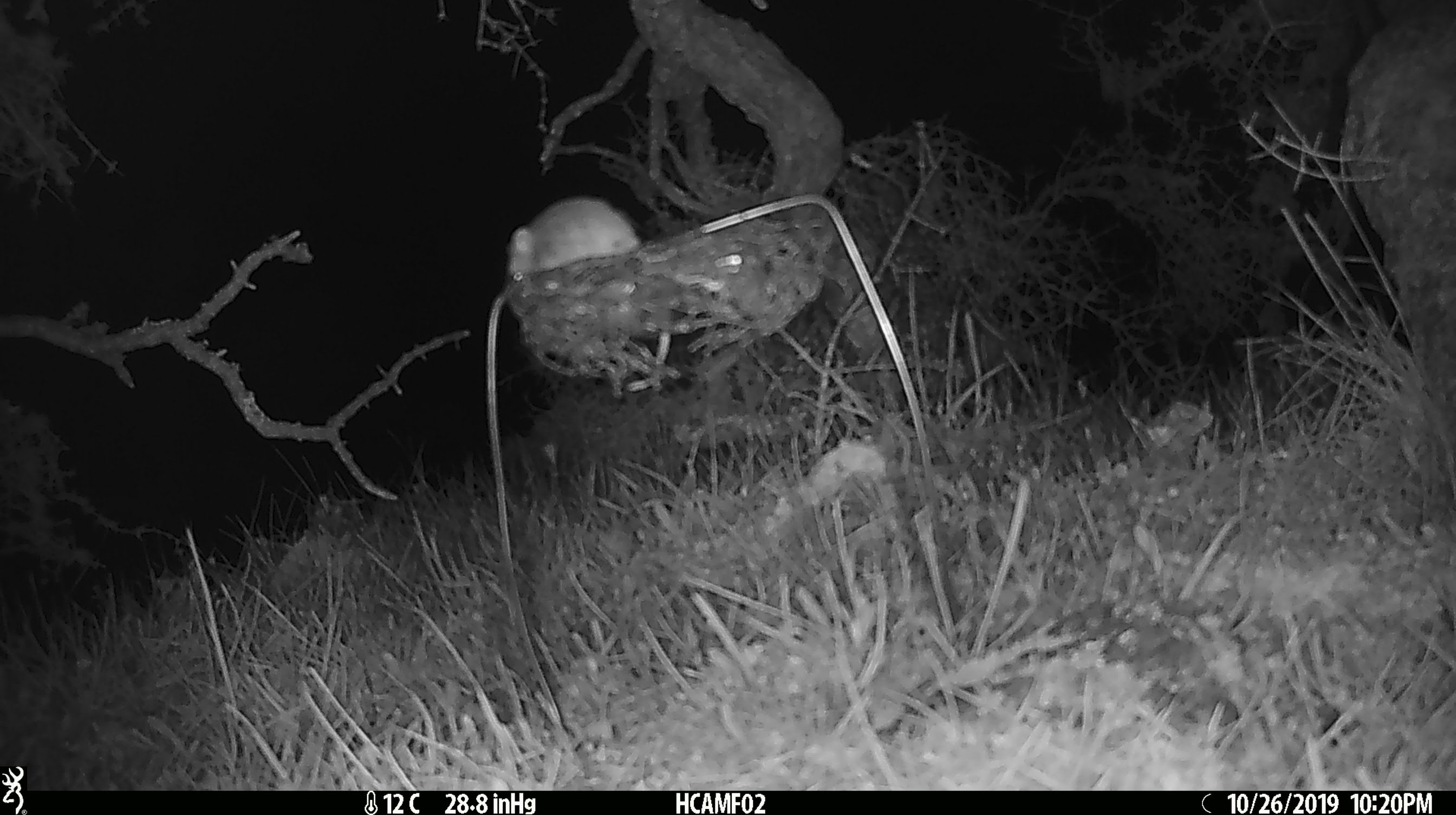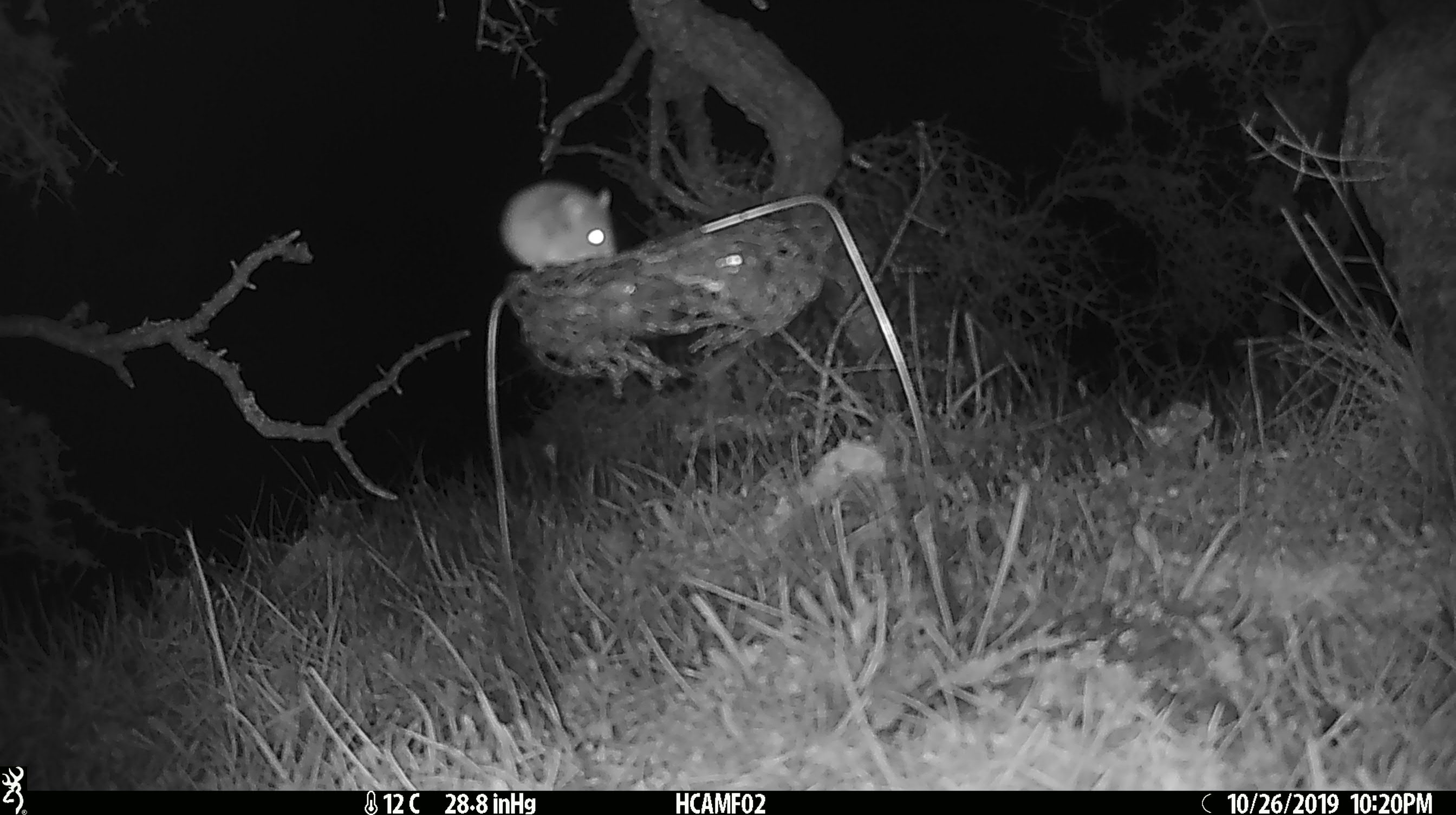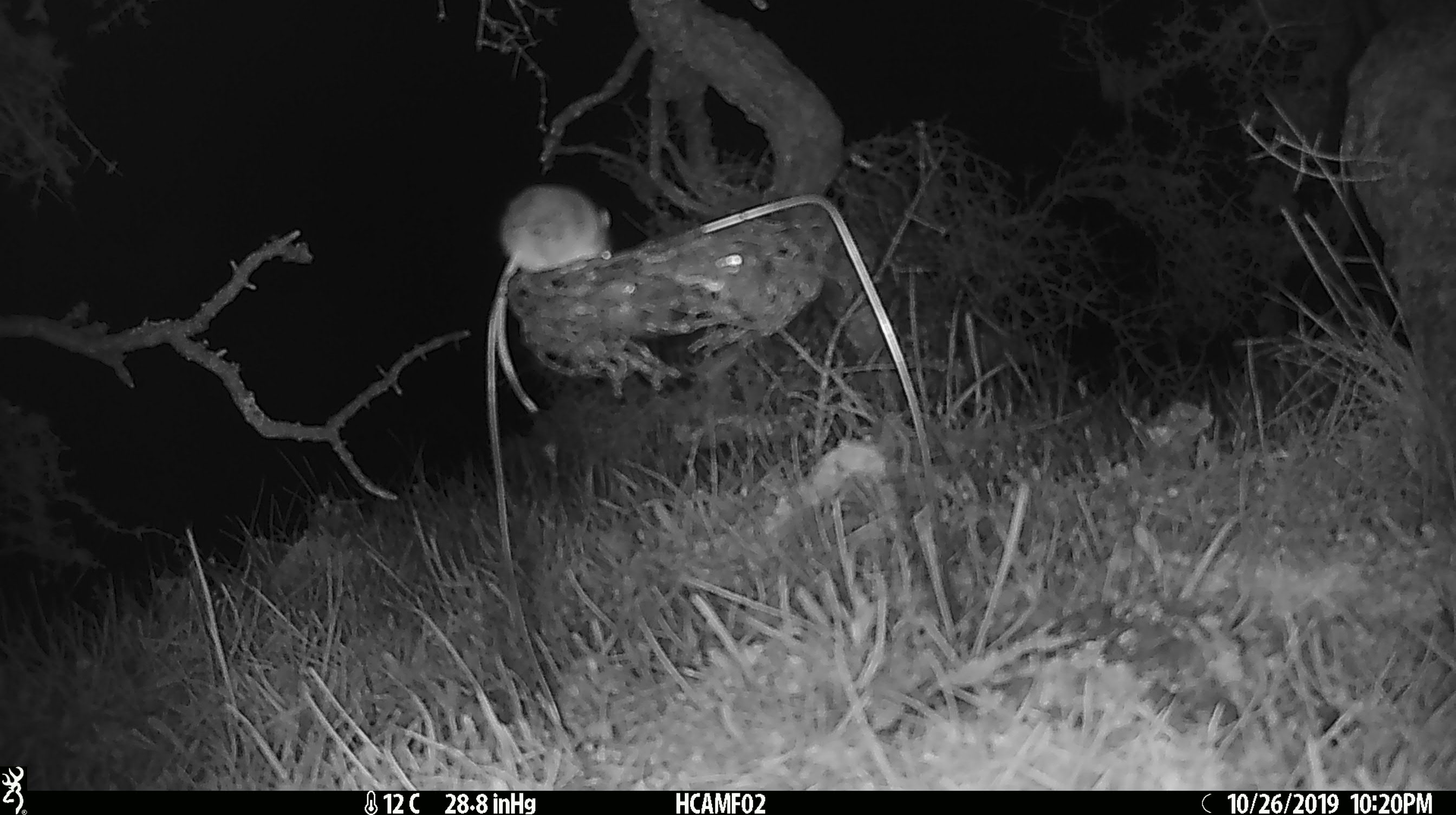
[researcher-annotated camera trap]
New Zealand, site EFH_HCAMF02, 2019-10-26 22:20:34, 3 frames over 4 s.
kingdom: Animalia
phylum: Chordata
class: Mammalia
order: Rodentia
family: Muridae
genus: Mus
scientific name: Mus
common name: mouse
Mouse (Mus).